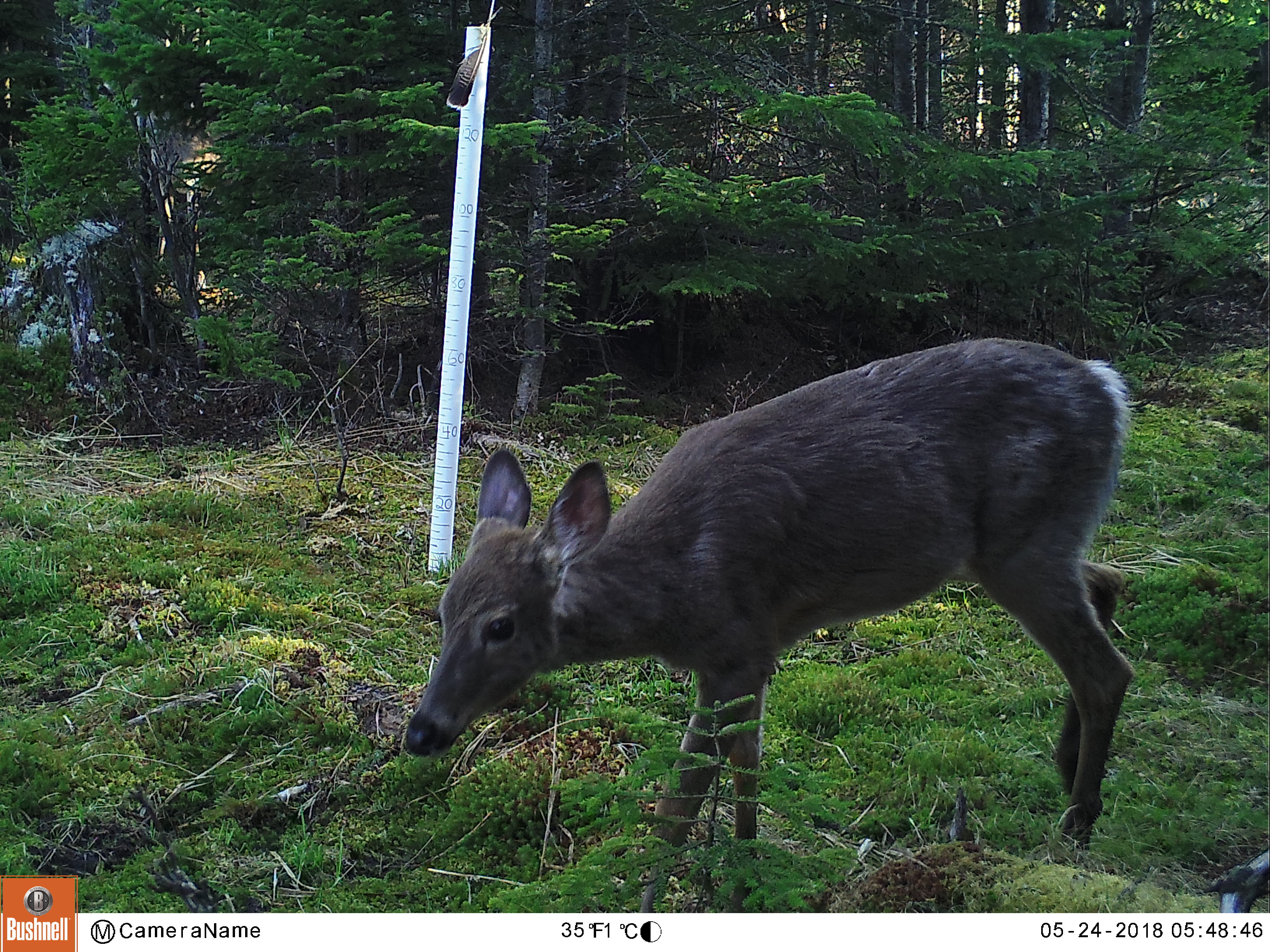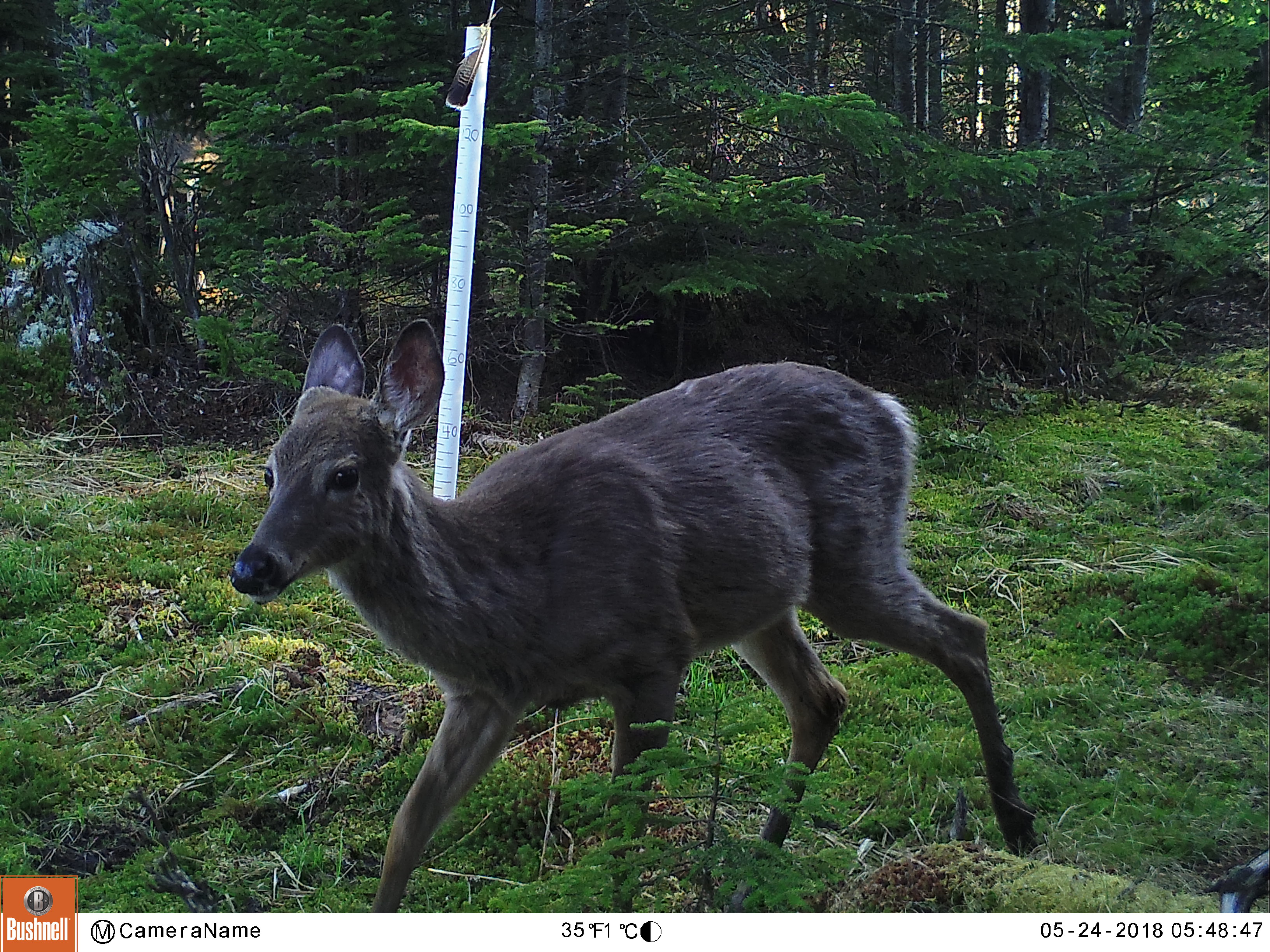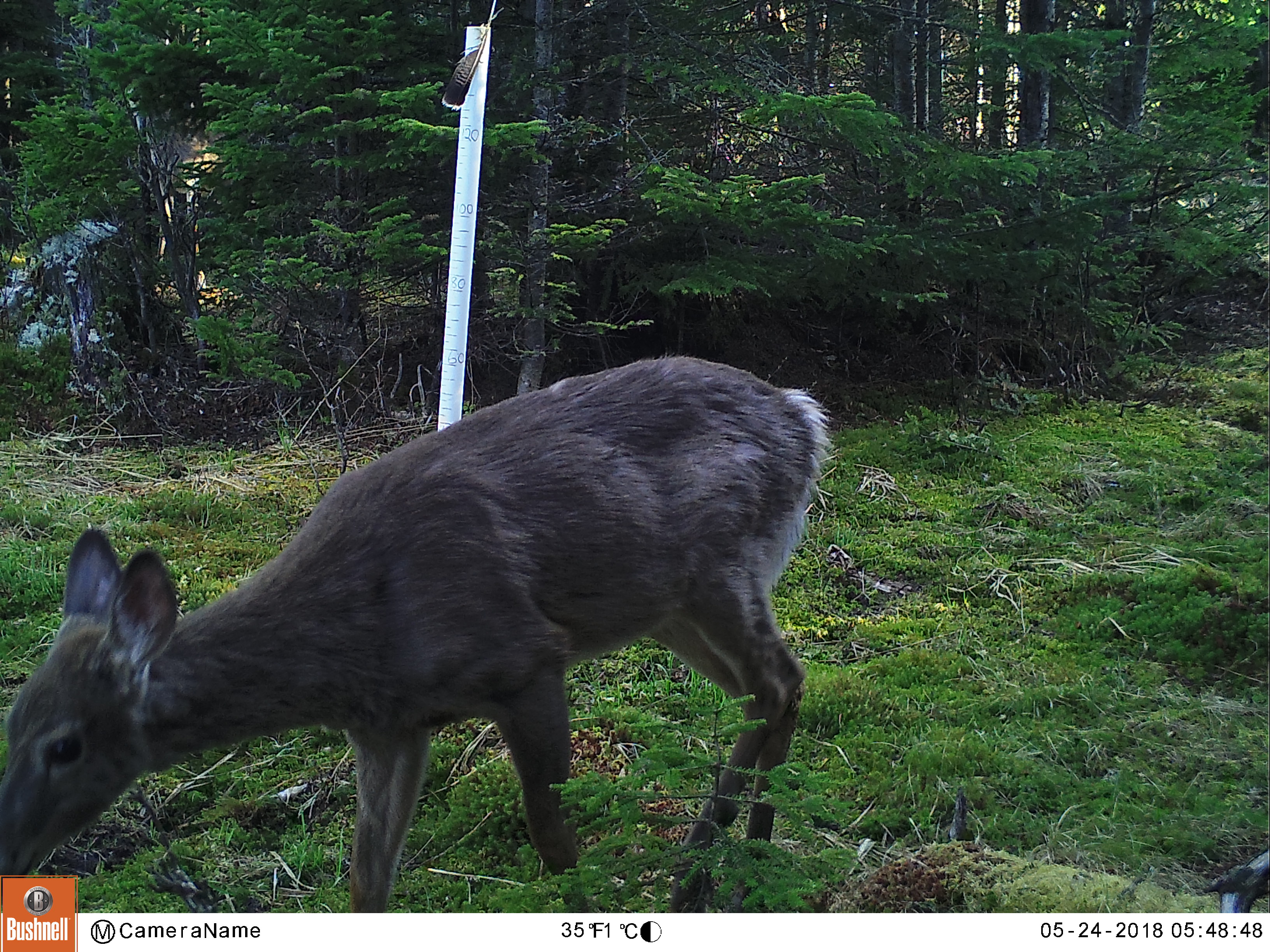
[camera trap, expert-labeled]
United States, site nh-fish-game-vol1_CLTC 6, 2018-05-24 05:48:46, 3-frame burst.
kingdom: Animalia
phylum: Chordata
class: Mammalia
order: Artiodactyla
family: Cervidae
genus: Odocoileus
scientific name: Odocoileus virginianus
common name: white-tailed deer